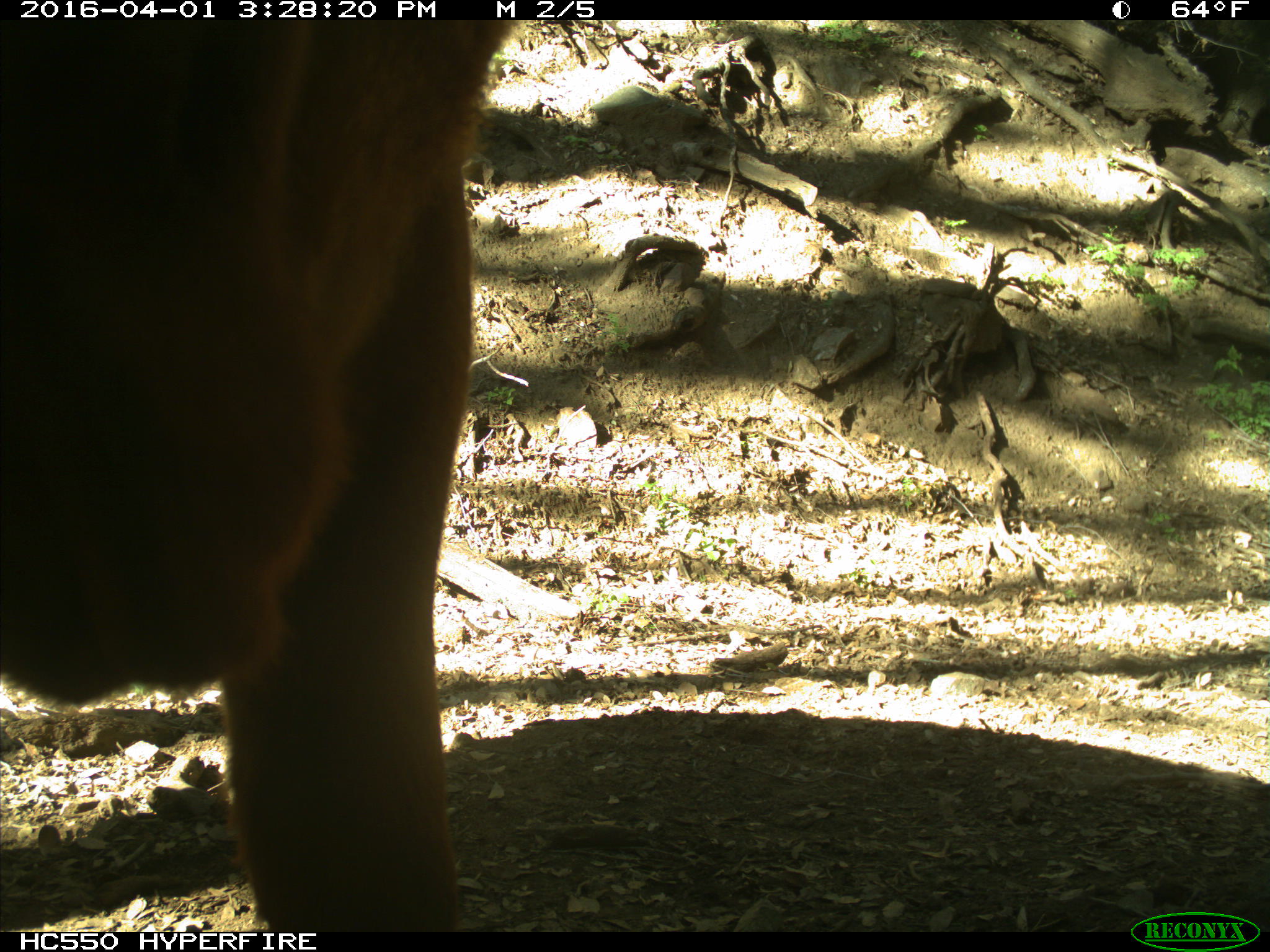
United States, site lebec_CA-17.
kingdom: Animalia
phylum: Chordata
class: Mammalia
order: Artiodactyla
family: Bovidae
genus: Bos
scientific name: Bos taurus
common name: domestic cow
Bos taurus (domestic cow).